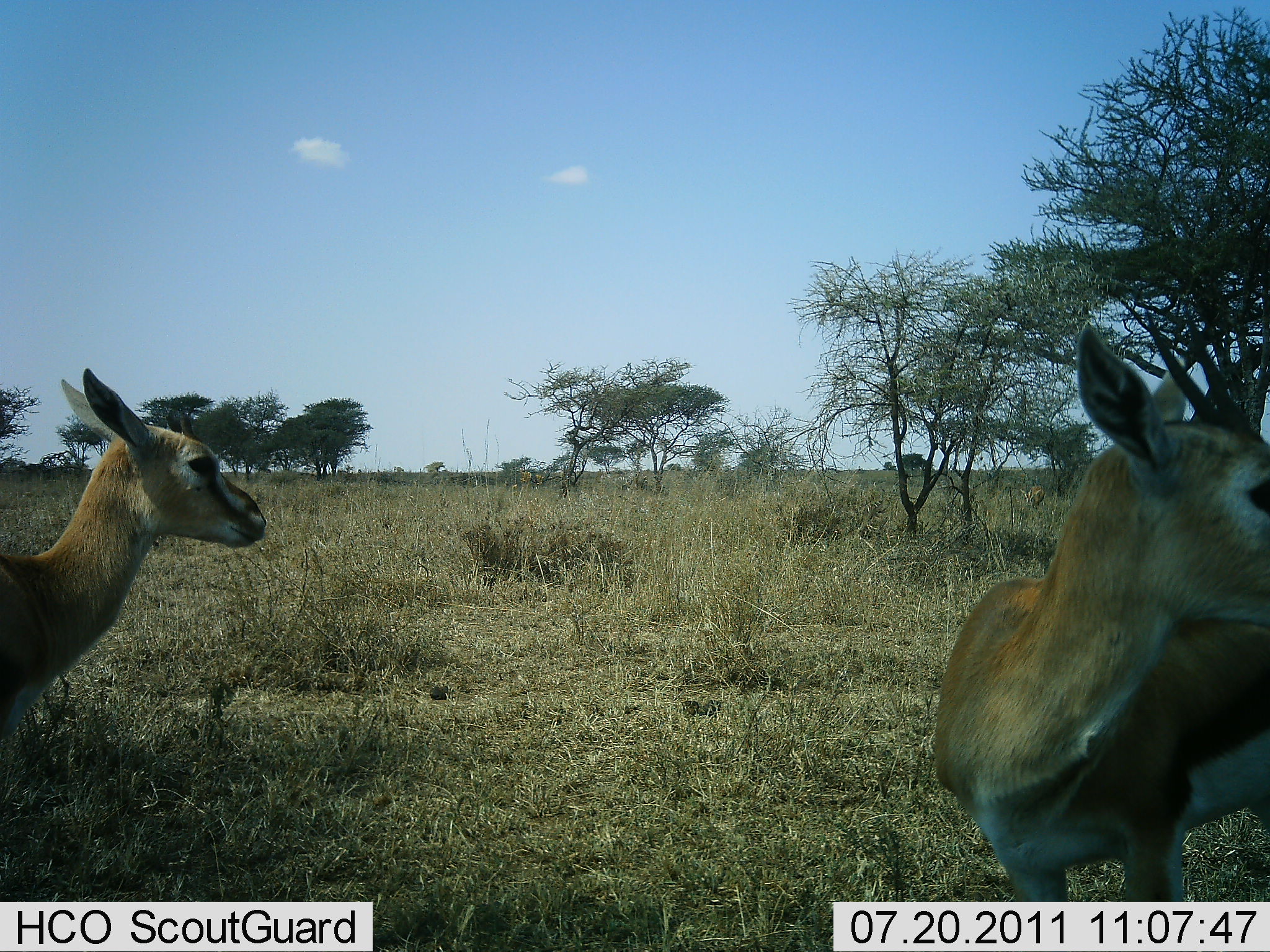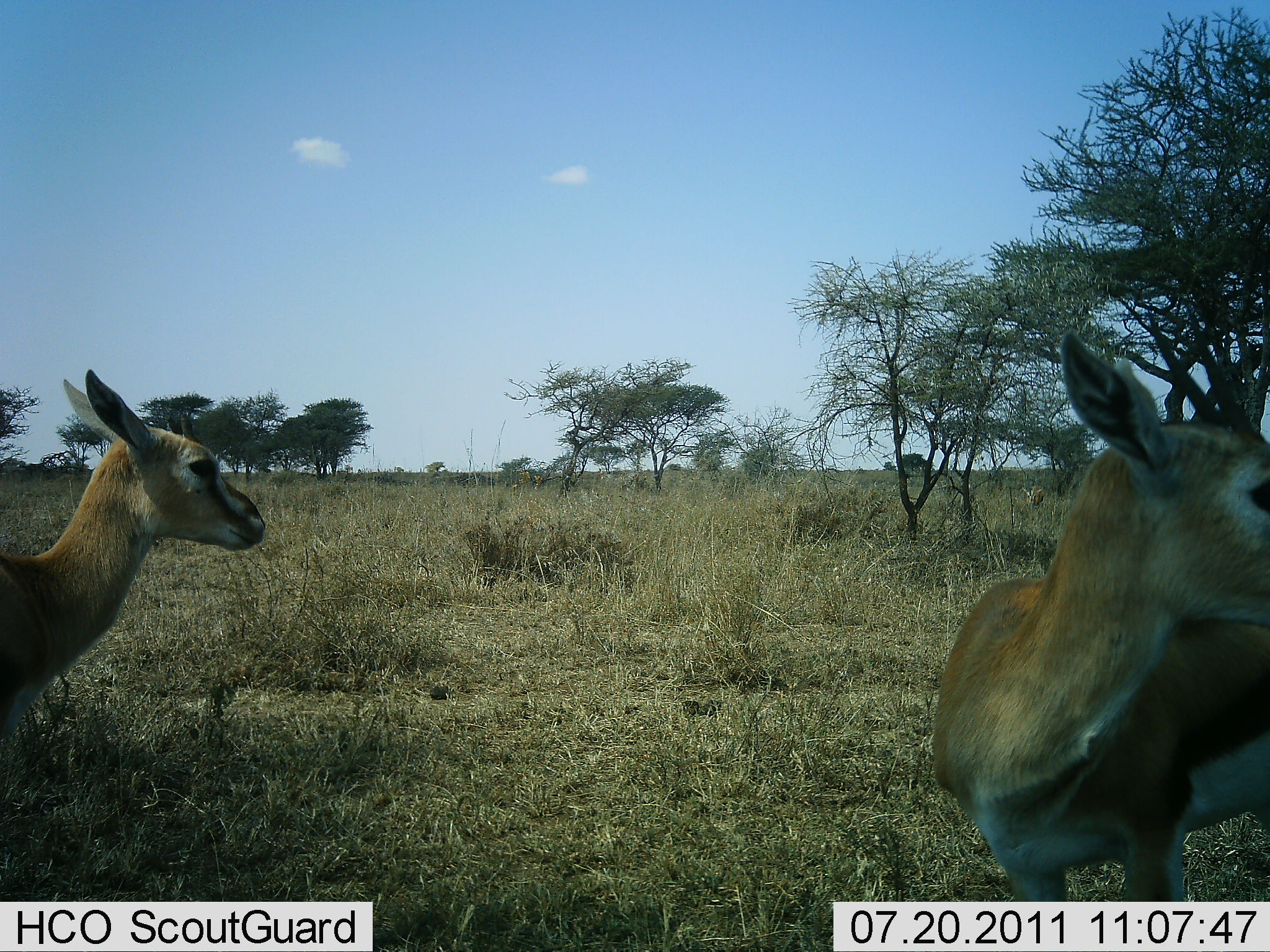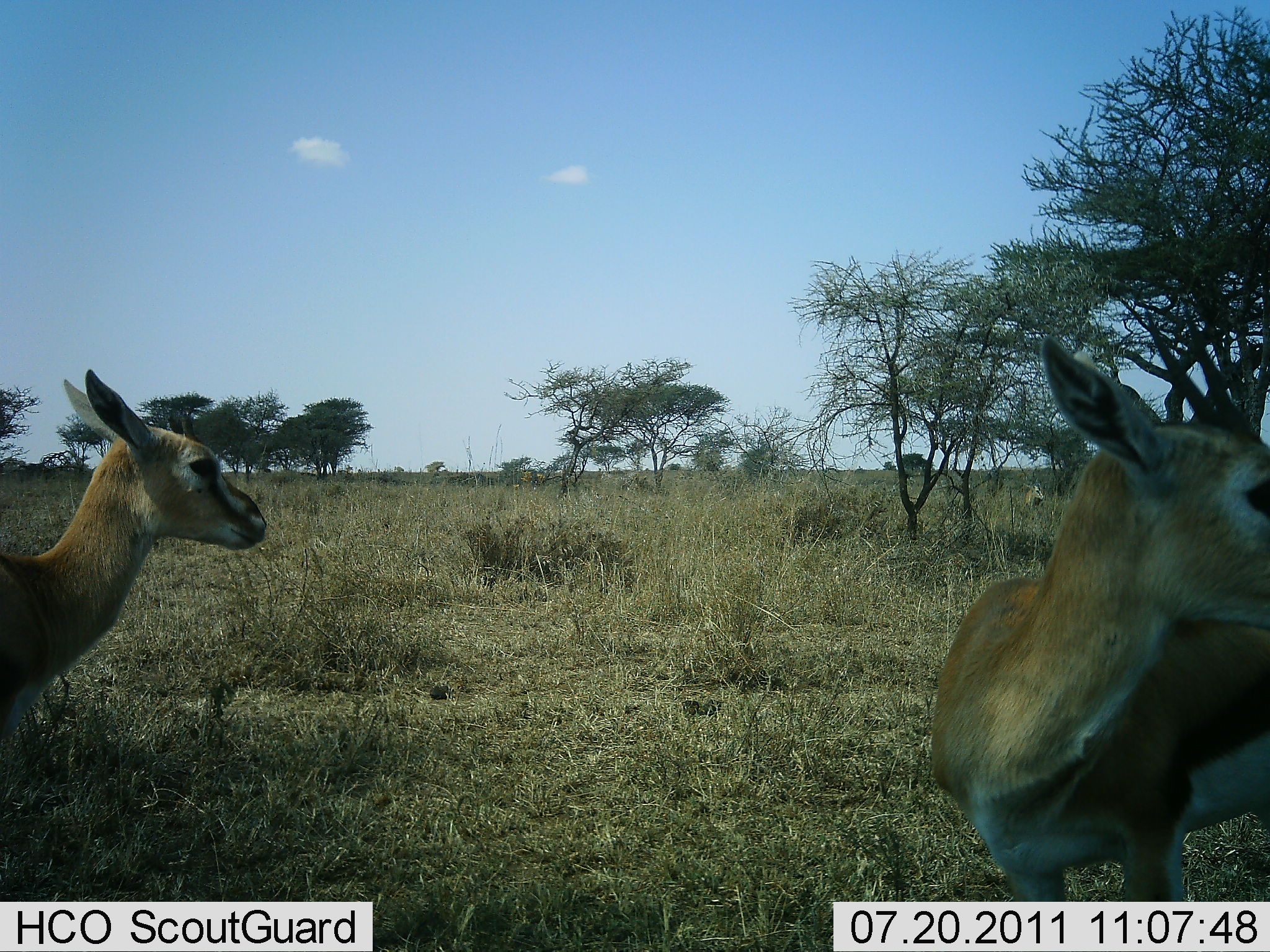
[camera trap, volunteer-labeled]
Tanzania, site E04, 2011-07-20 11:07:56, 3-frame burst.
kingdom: Animalia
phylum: Chordata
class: Mammalia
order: Artiodactyla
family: Bovidae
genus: Eudorcas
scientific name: Eudorcas thomsonii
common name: thomson's gazelle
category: gazellethomsons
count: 2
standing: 100%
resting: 0%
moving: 0%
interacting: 0%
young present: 0%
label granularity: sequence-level